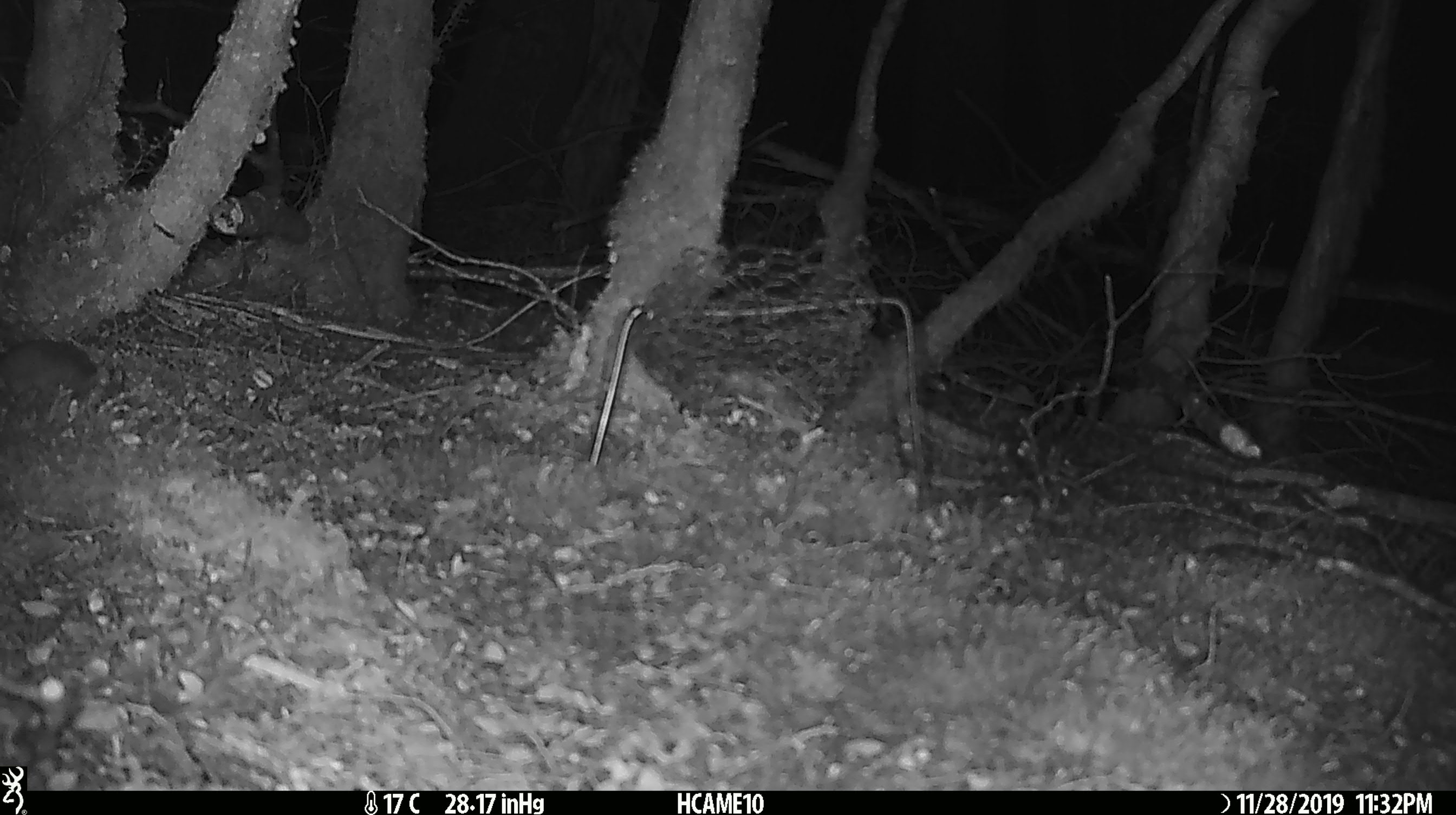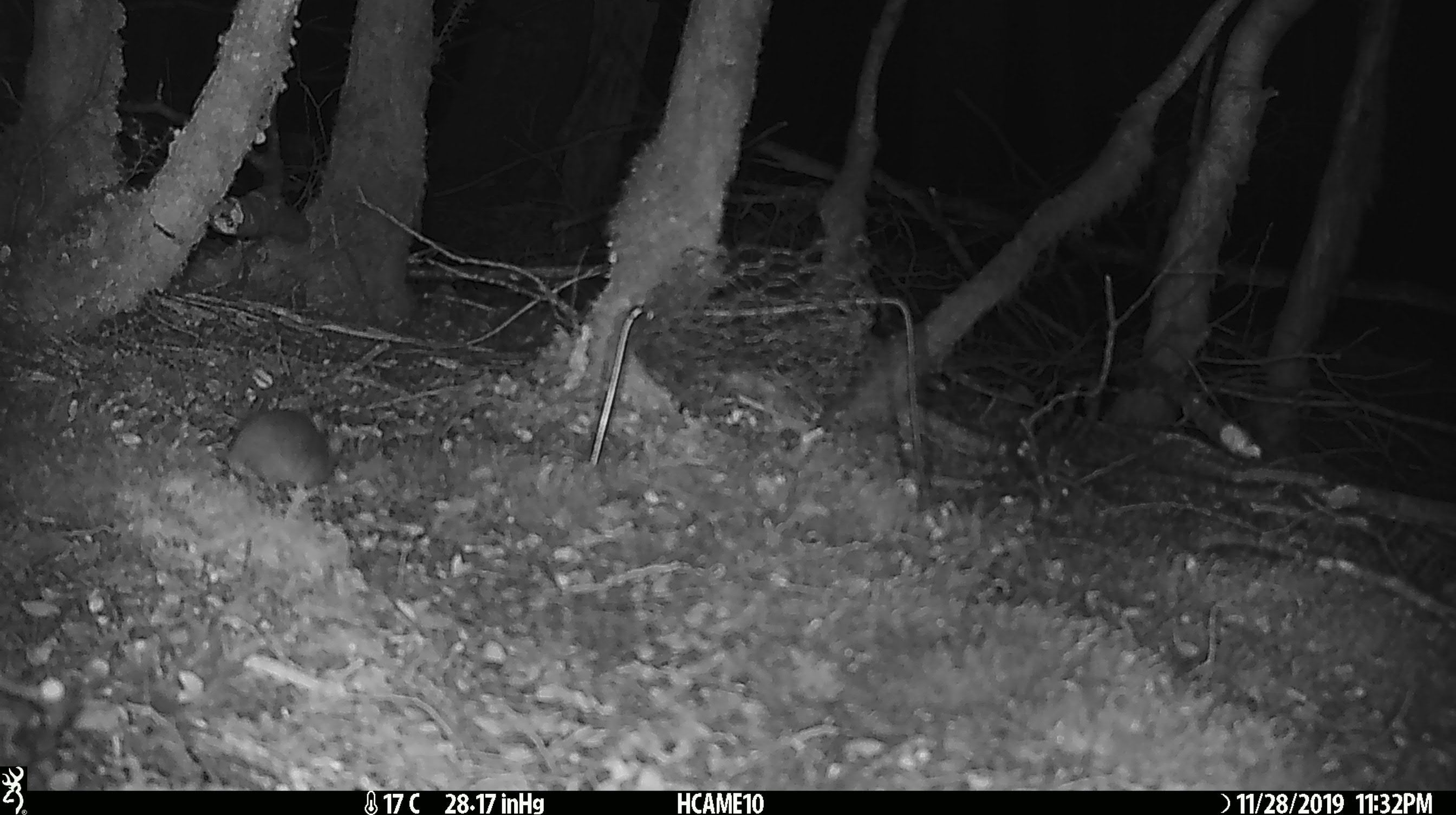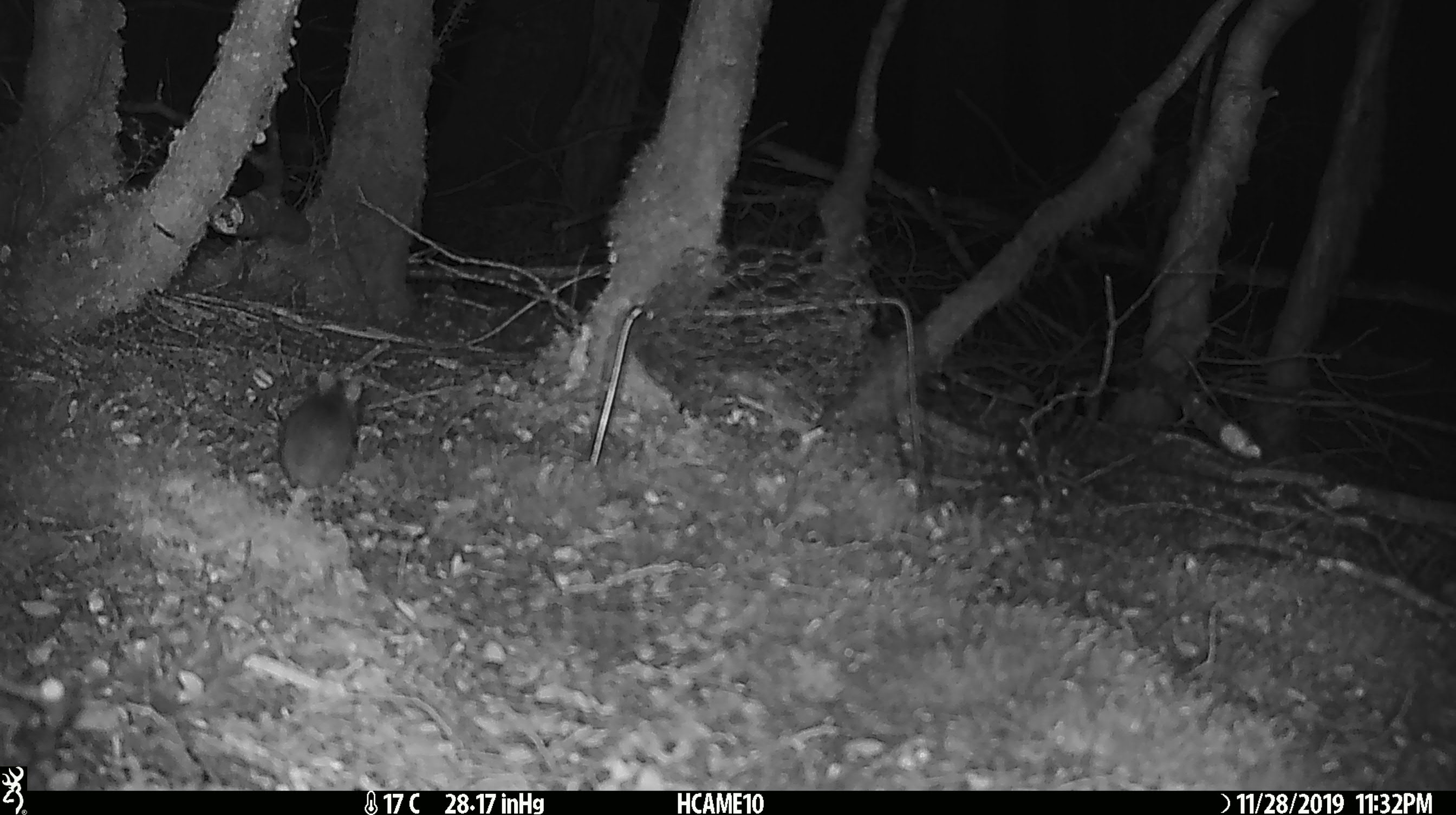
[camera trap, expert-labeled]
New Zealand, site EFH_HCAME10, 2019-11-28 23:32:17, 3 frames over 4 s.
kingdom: Animalia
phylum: Chordata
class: Mammalia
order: Rodentia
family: Muridae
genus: Mus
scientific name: Mus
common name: mouse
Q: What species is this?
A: Mouse (Mus).